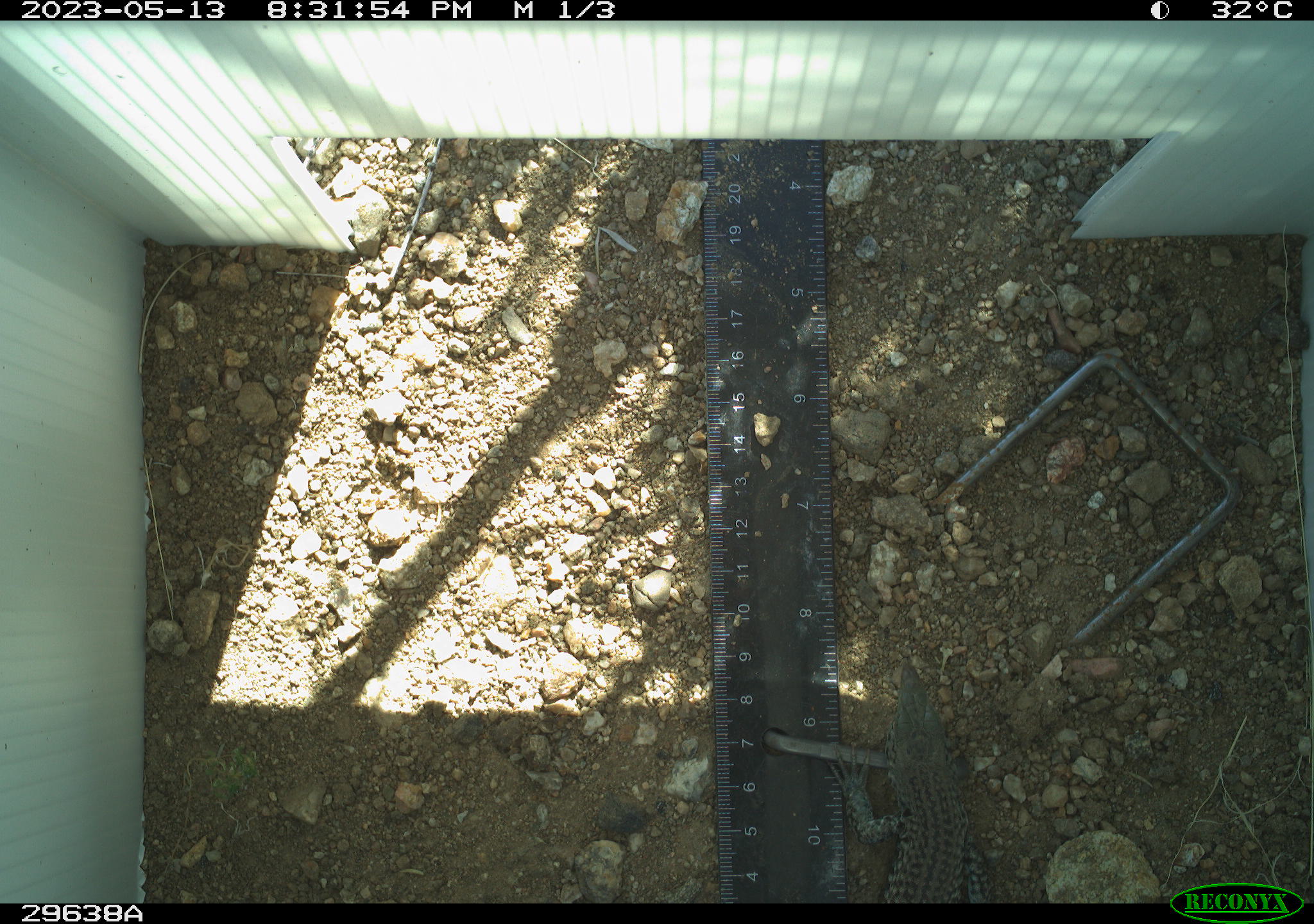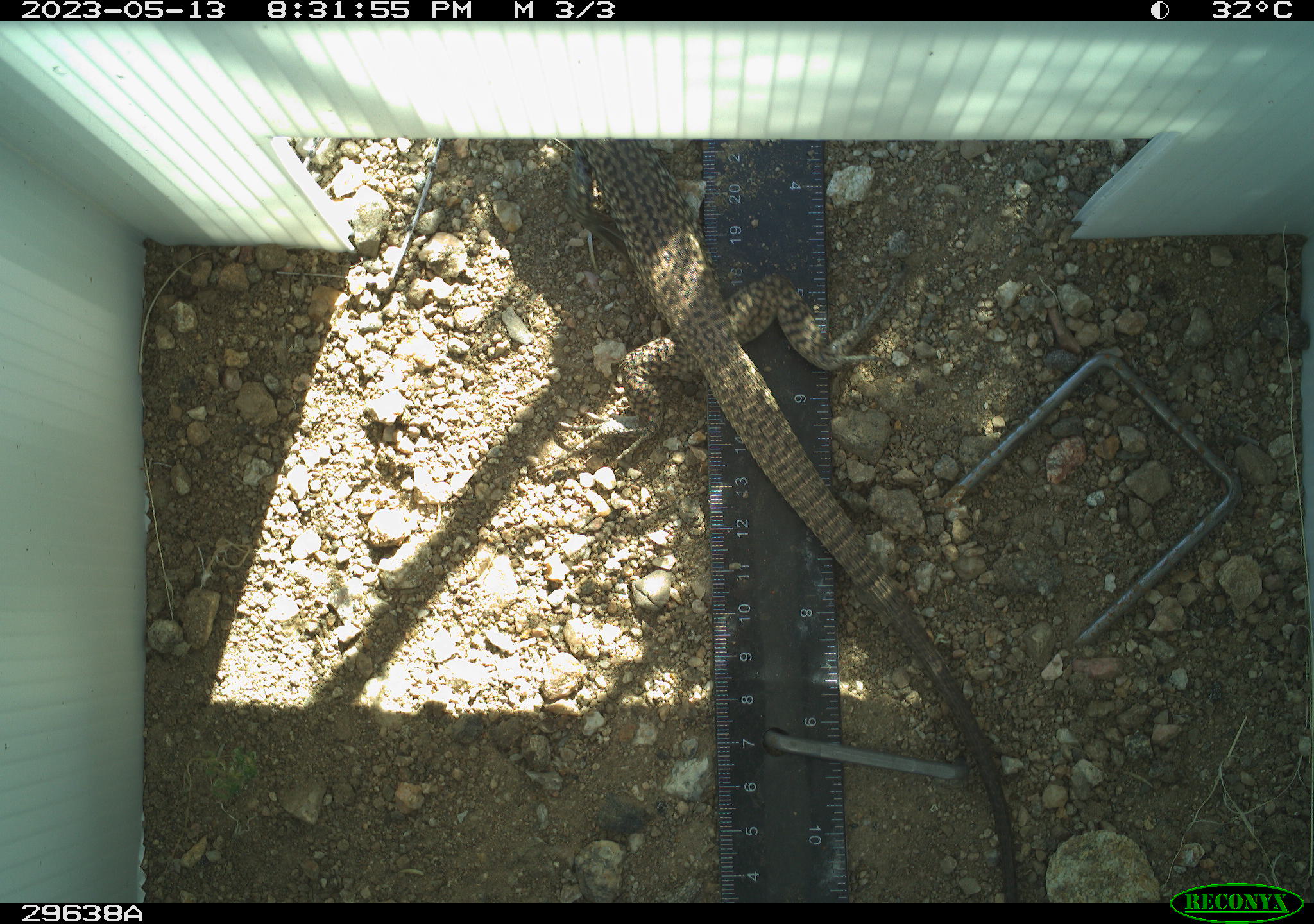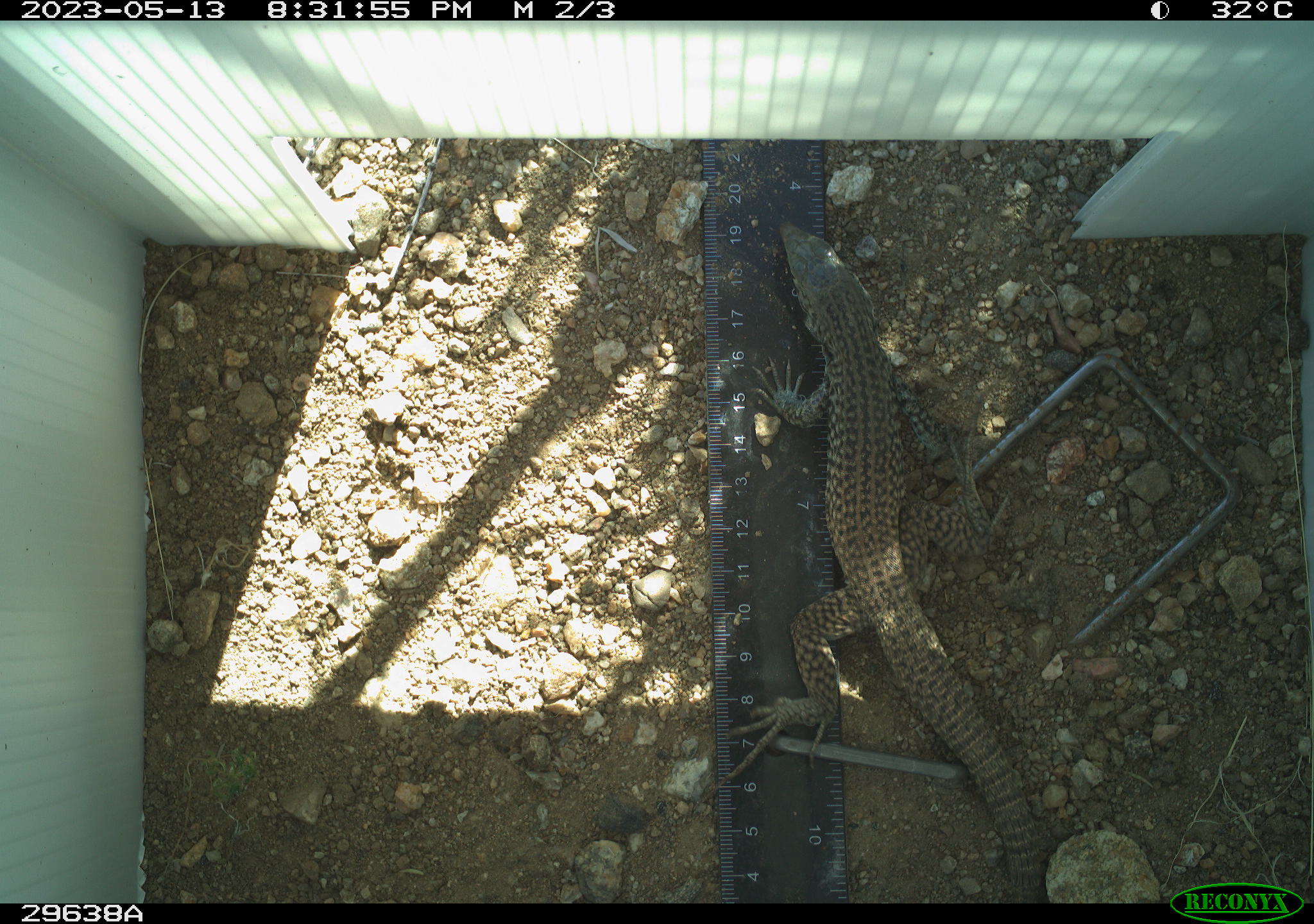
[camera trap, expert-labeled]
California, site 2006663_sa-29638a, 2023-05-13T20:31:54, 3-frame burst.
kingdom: Animalia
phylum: Chordata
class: Reptilia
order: Squamata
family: Teiidae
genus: Aspidoscelis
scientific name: Aspidoscelis tigris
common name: western whiptail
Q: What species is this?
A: Western whiptail (Aspidoscelis tigris).